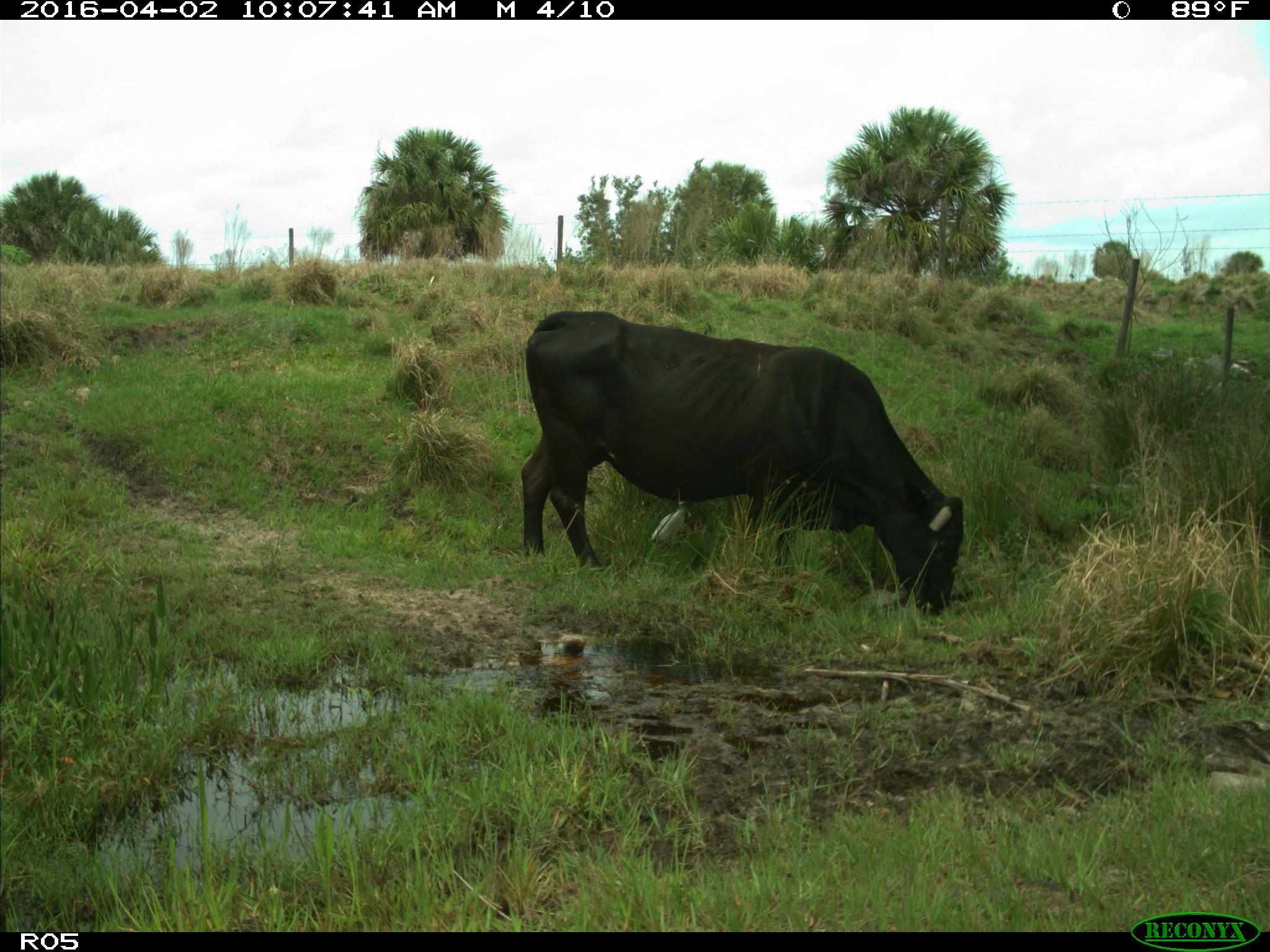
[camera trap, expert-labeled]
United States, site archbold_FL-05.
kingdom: Animalia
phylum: Chordata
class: Mammalia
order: Artiodactyla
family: Bovidae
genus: Bos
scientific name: Bos taurus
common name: domestic cow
Bos taurus (domestic cow).